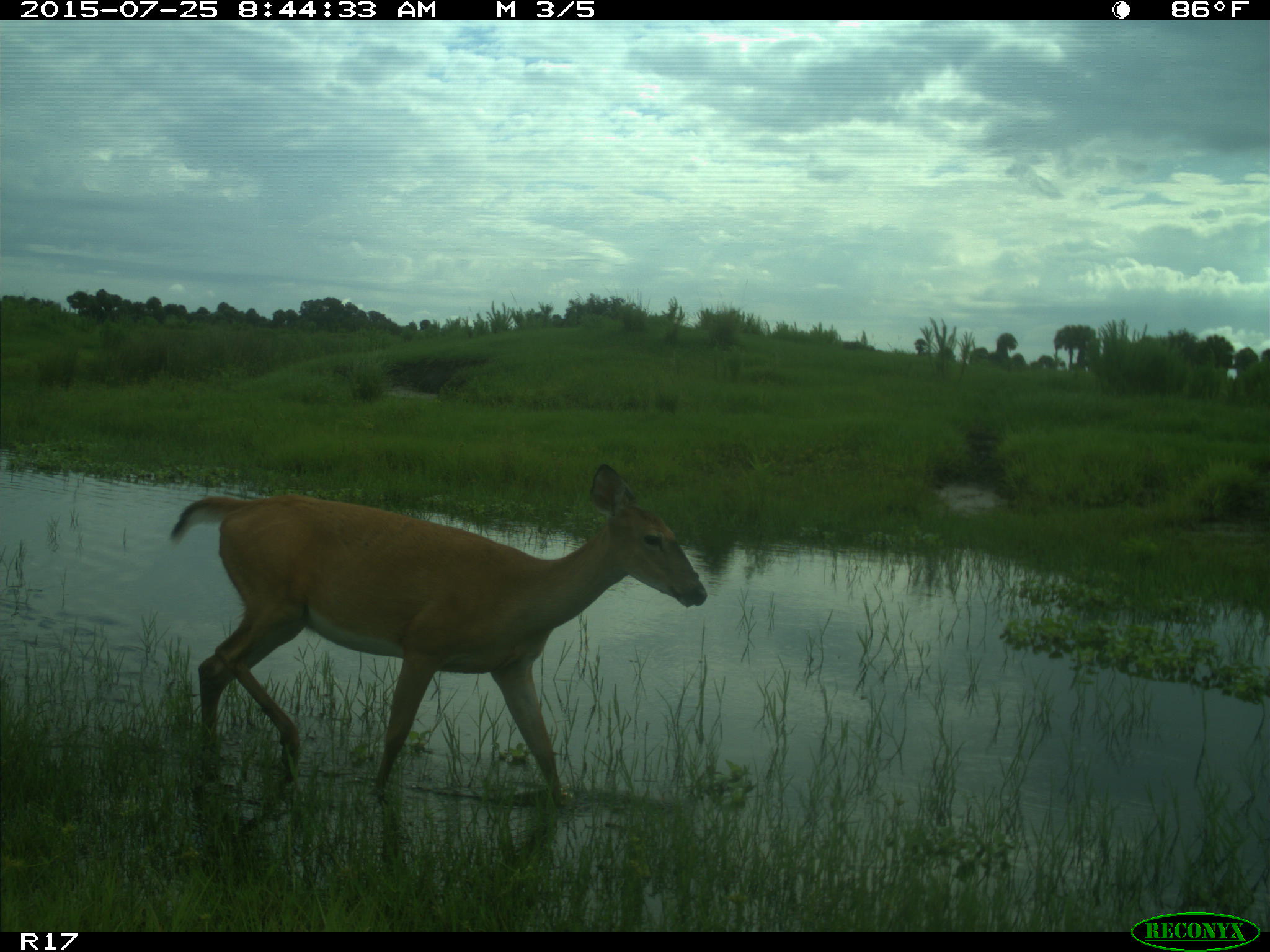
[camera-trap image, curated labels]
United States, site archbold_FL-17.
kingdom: Animalia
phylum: Chordata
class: Mammalia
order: Artiodactyla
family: Cervidae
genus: Odocoileus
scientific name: Odocoileus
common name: deer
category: unidentified deer